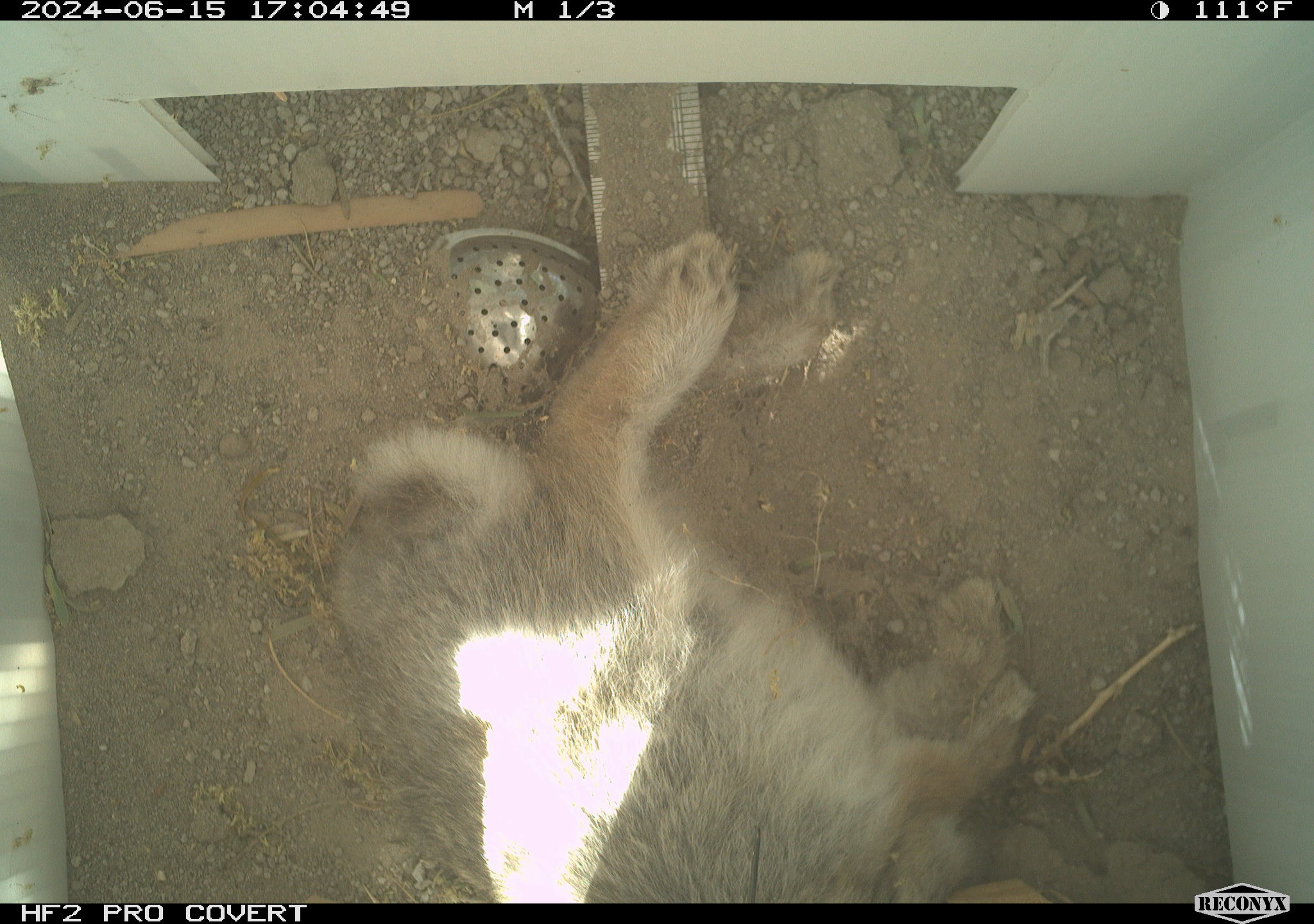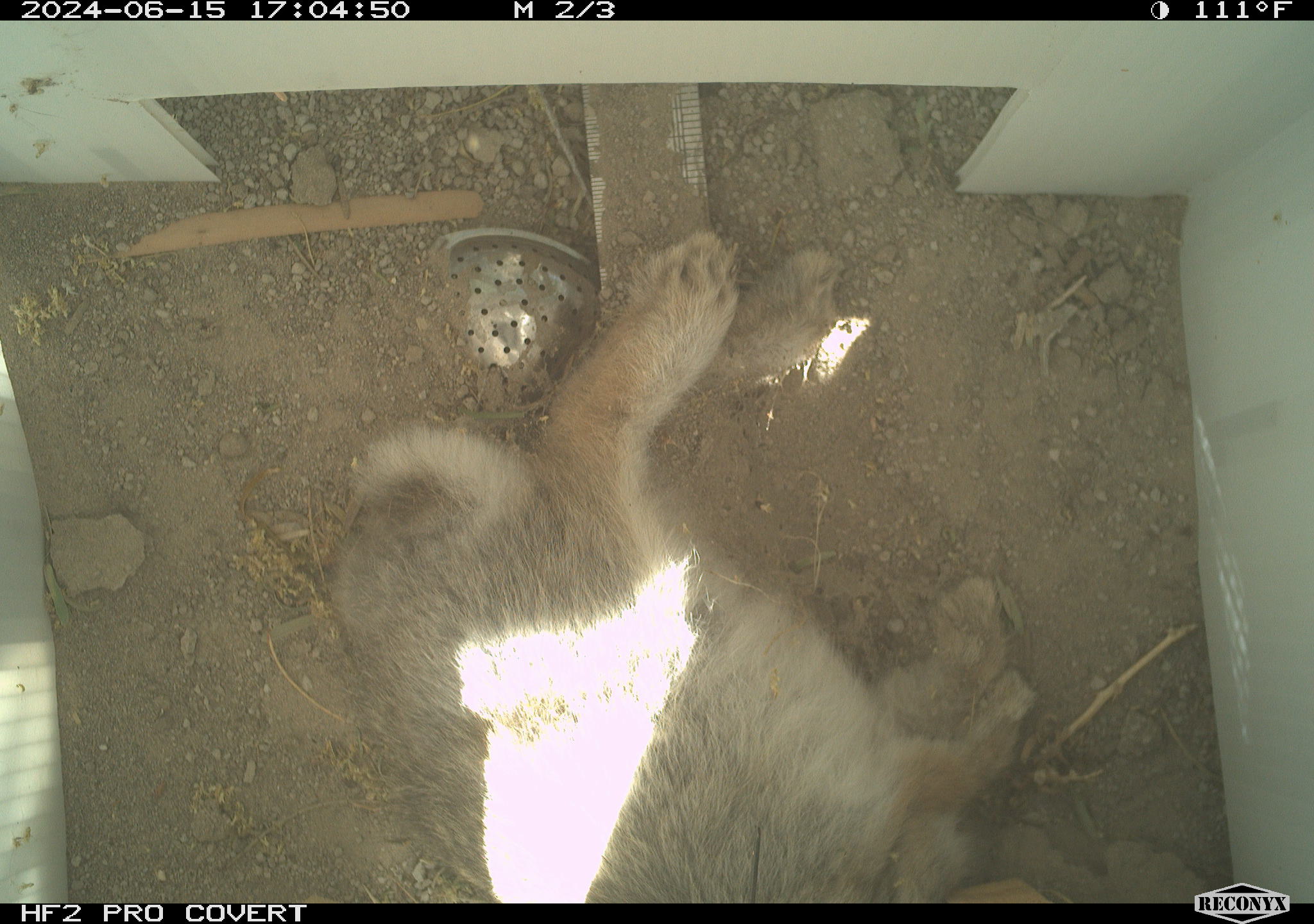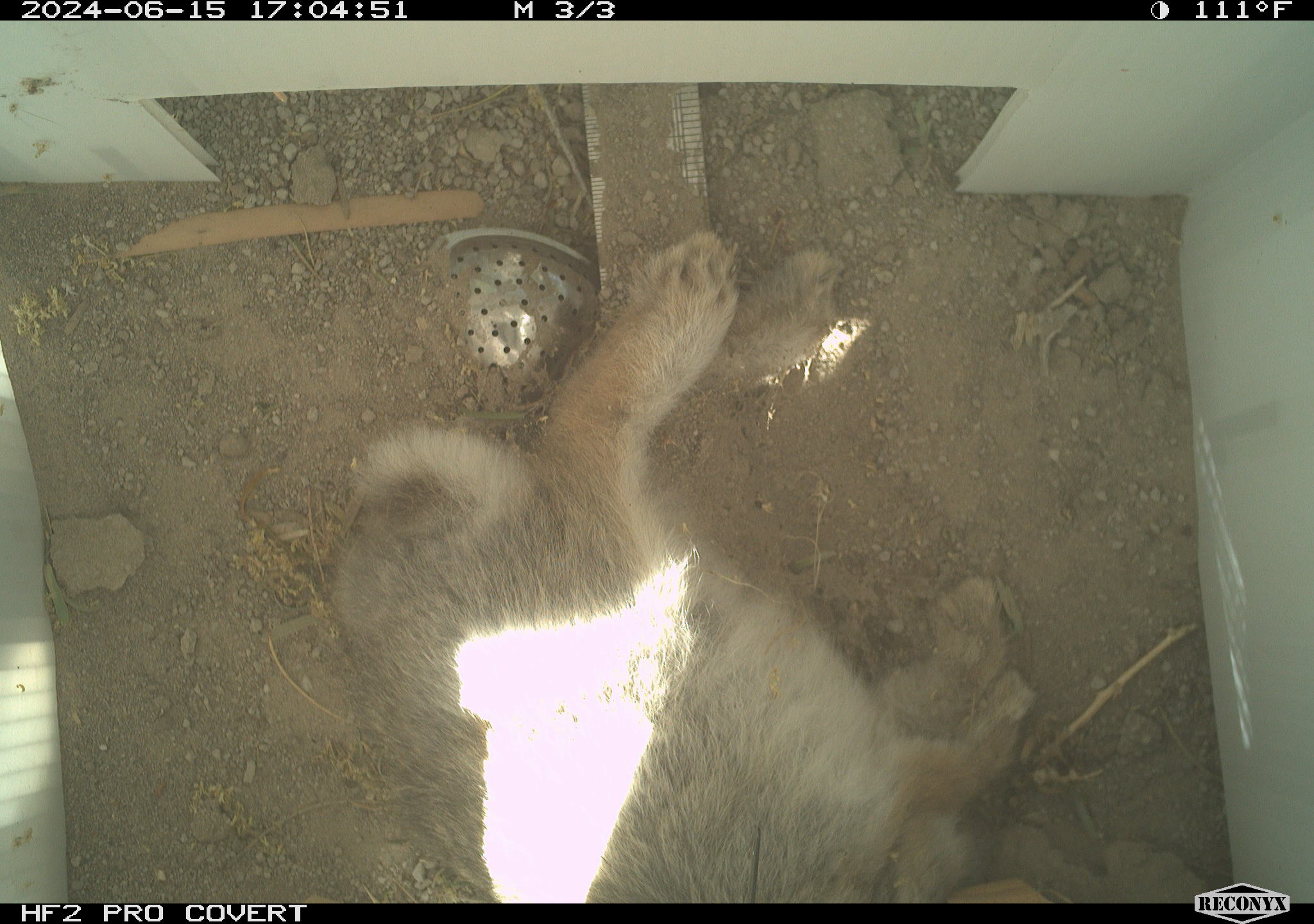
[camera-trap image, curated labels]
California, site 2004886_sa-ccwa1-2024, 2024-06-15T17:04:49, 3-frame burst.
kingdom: Animalia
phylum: Chordata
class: Mammalia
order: Lagomorpha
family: Leporidae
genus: Sylvilagus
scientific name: Sylvilagus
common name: cottontail rabbits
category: sylvilagus species